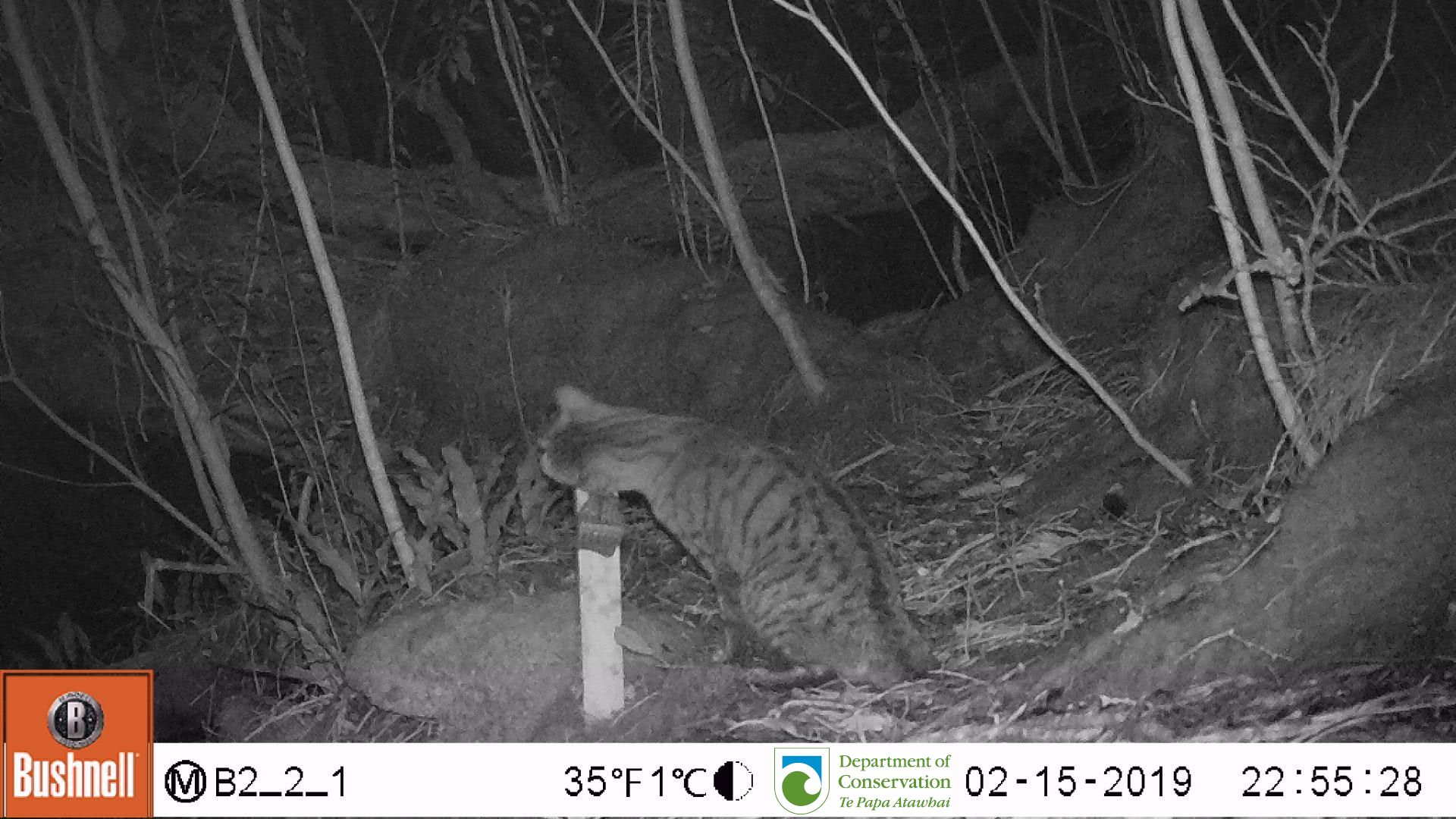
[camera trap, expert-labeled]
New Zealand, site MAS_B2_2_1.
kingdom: Animalia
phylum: Chordata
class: Mammalia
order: Carnivora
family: Felidae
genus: Felis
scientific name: Felis catus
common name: domestic cat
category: cat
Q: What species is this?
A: Cat (domestic cat) (Felis catus).